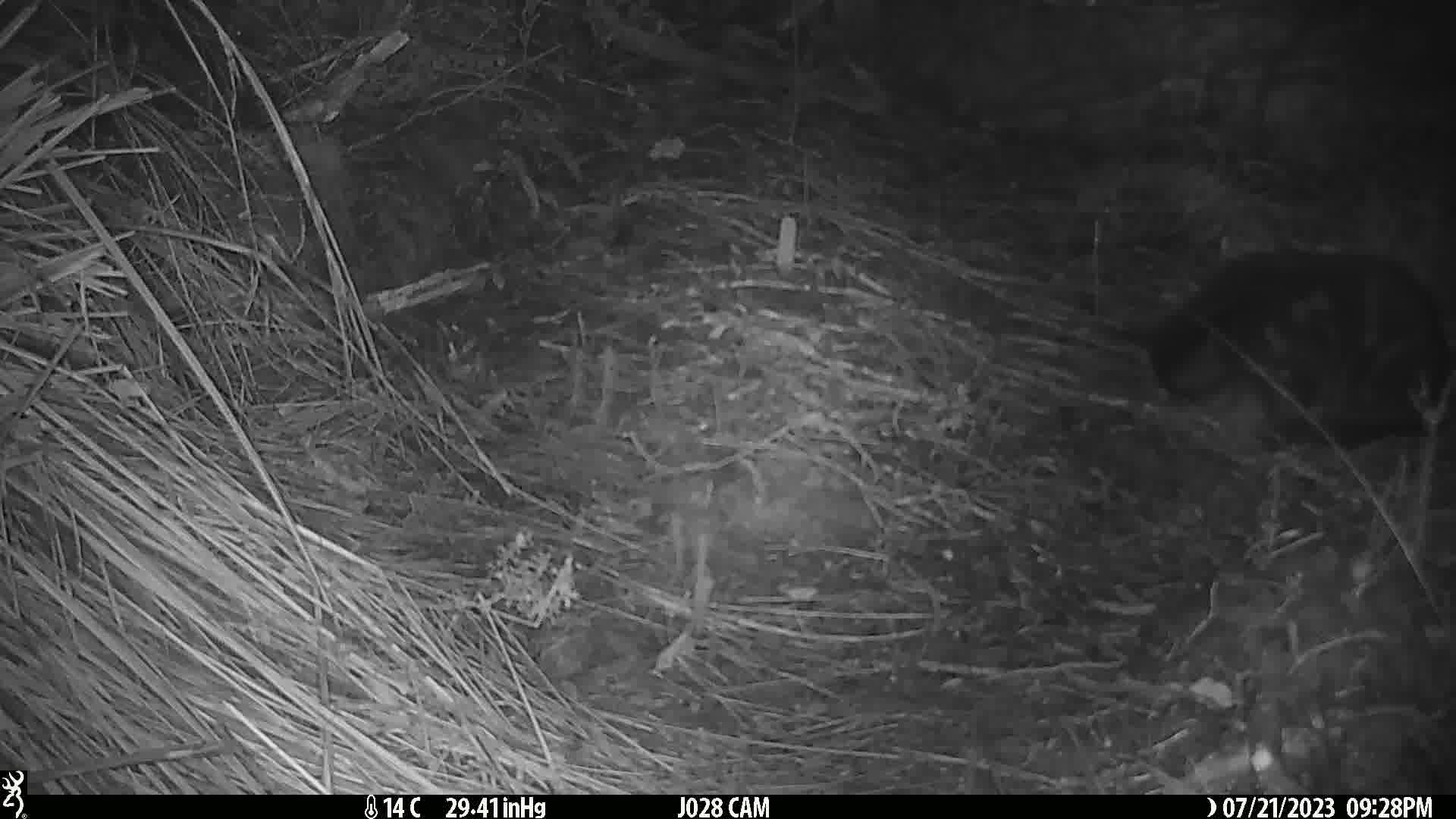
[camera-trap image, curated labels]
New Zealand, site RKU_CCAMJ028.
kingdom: Animalia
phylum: Chordata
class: Mammalia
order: Carnivora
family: Felidae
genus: Felis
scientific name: Felis catus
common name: domestic cat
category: cat